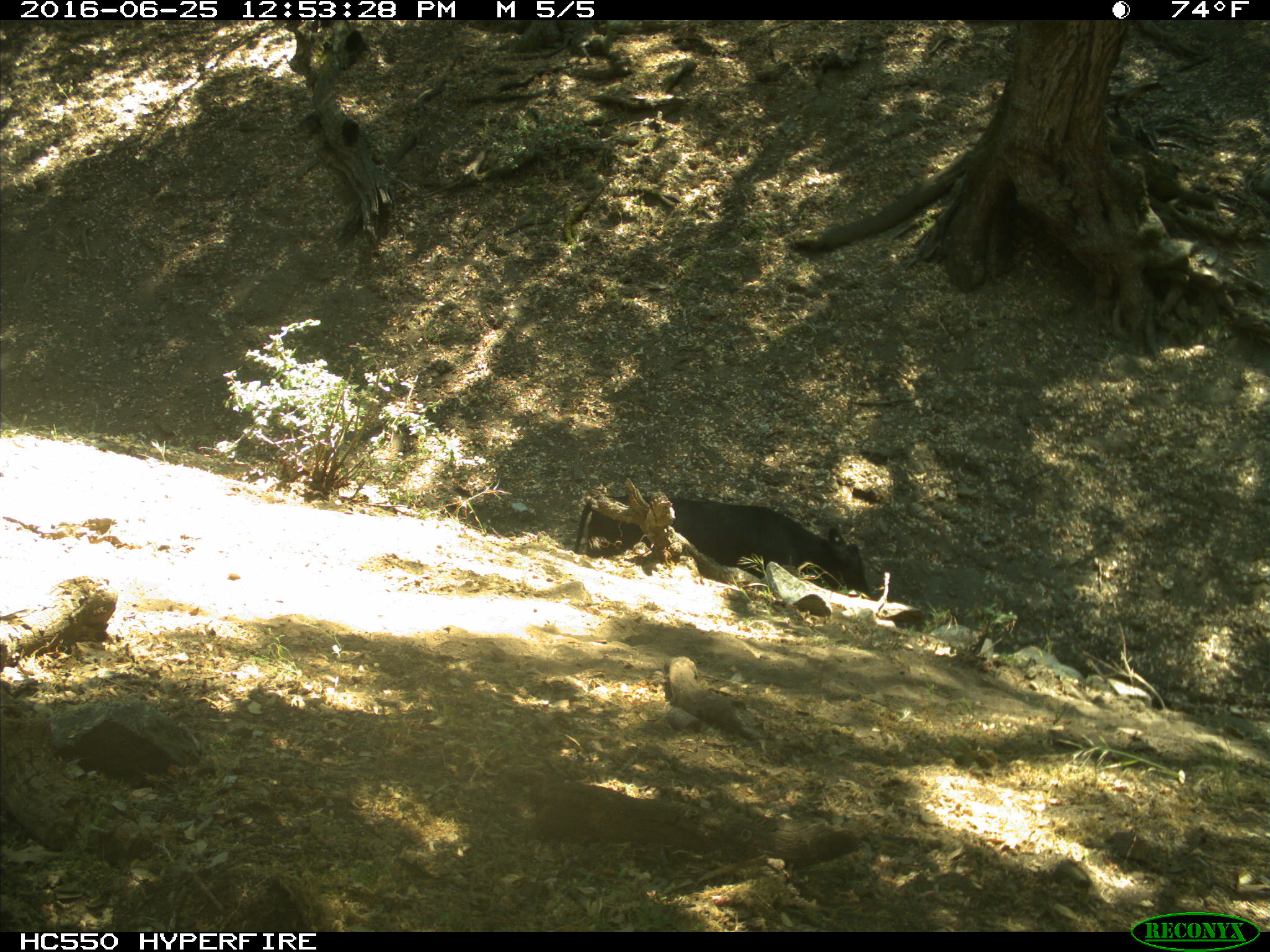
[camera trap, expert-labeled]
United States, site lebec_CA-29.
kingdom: Animalia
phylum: Chordata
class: Mammalia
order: Artiodactyla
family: Bovidae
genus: Bos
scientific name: Bos taurus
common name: domestic cow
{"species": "Bos taurus (domestic cow)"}